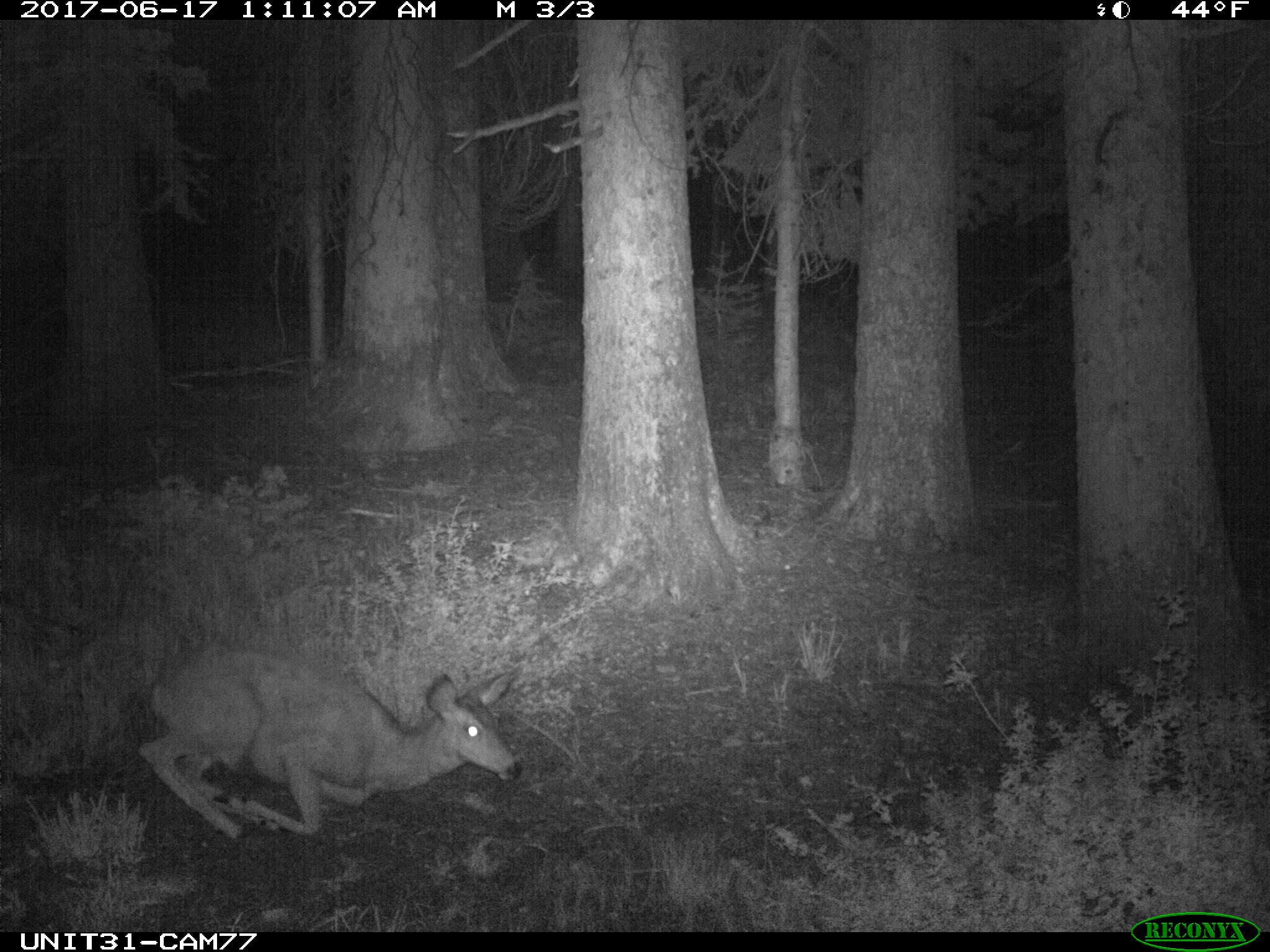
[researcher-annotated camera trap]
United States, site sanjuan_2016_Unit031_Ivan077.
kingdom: Animalia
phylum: Chordata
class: Mammalia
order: Artiodactyla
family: Cervidae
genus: Odocoileus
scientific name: Odocoileus hemionus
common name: mule deer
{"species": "Odocoileus hemionus (mule deer)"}